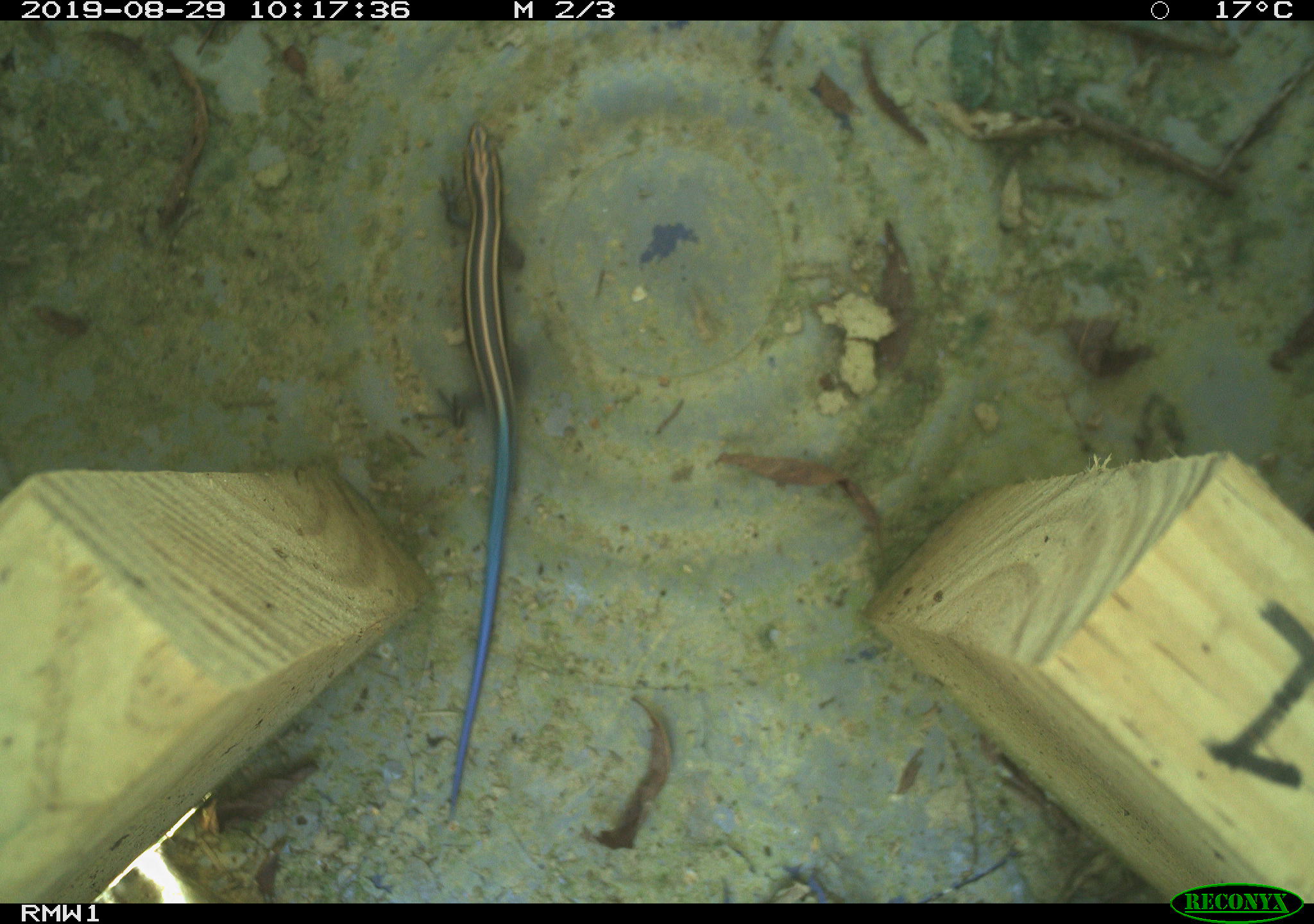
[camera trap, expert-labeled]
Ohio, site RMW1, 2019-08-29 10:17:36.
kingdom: Animalia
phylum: Chordata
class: Reptilia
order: Squamata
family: Scincidae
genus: Plestiodon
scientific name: Plestiodon fasciatus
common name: common five-lined skink